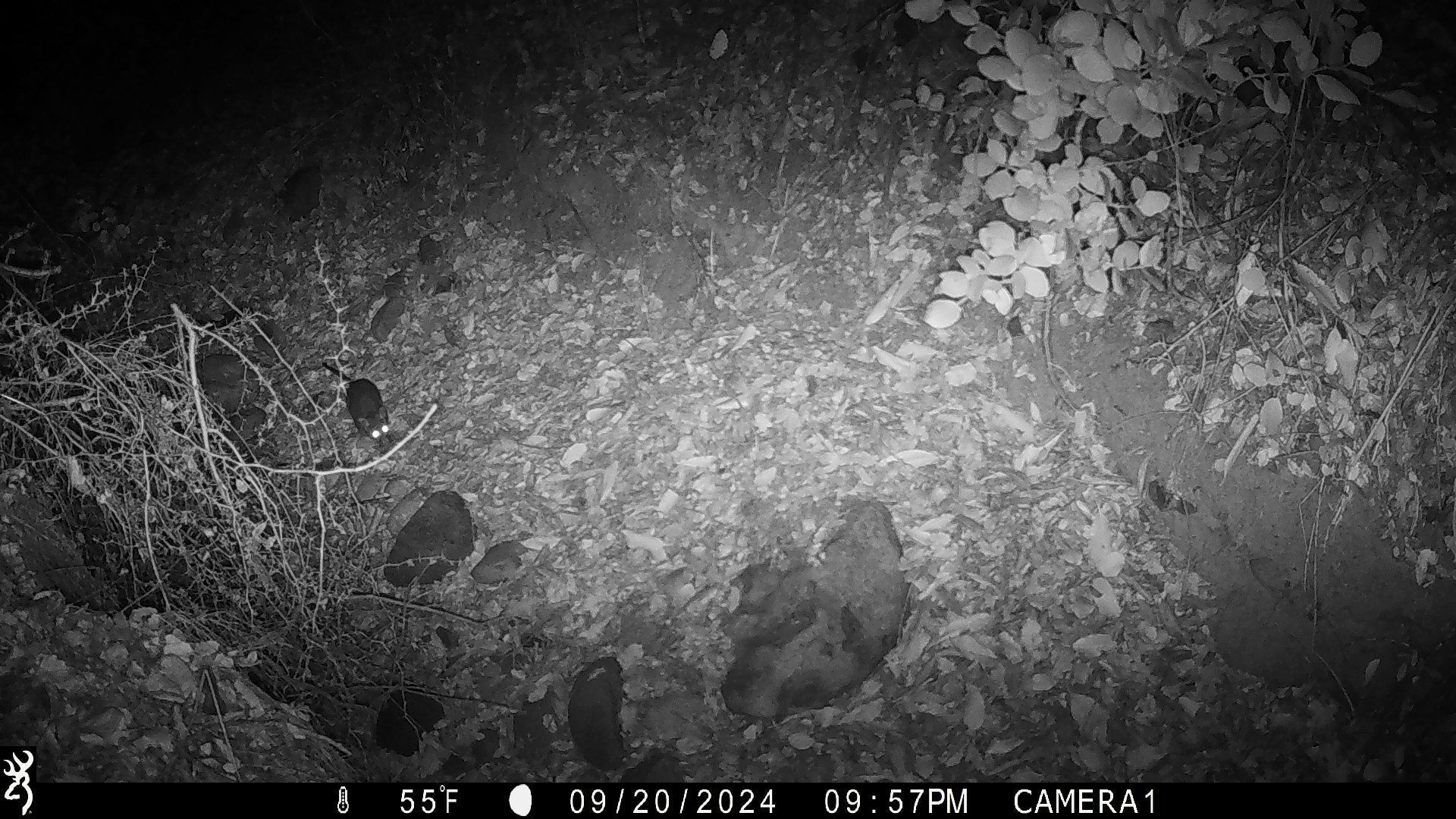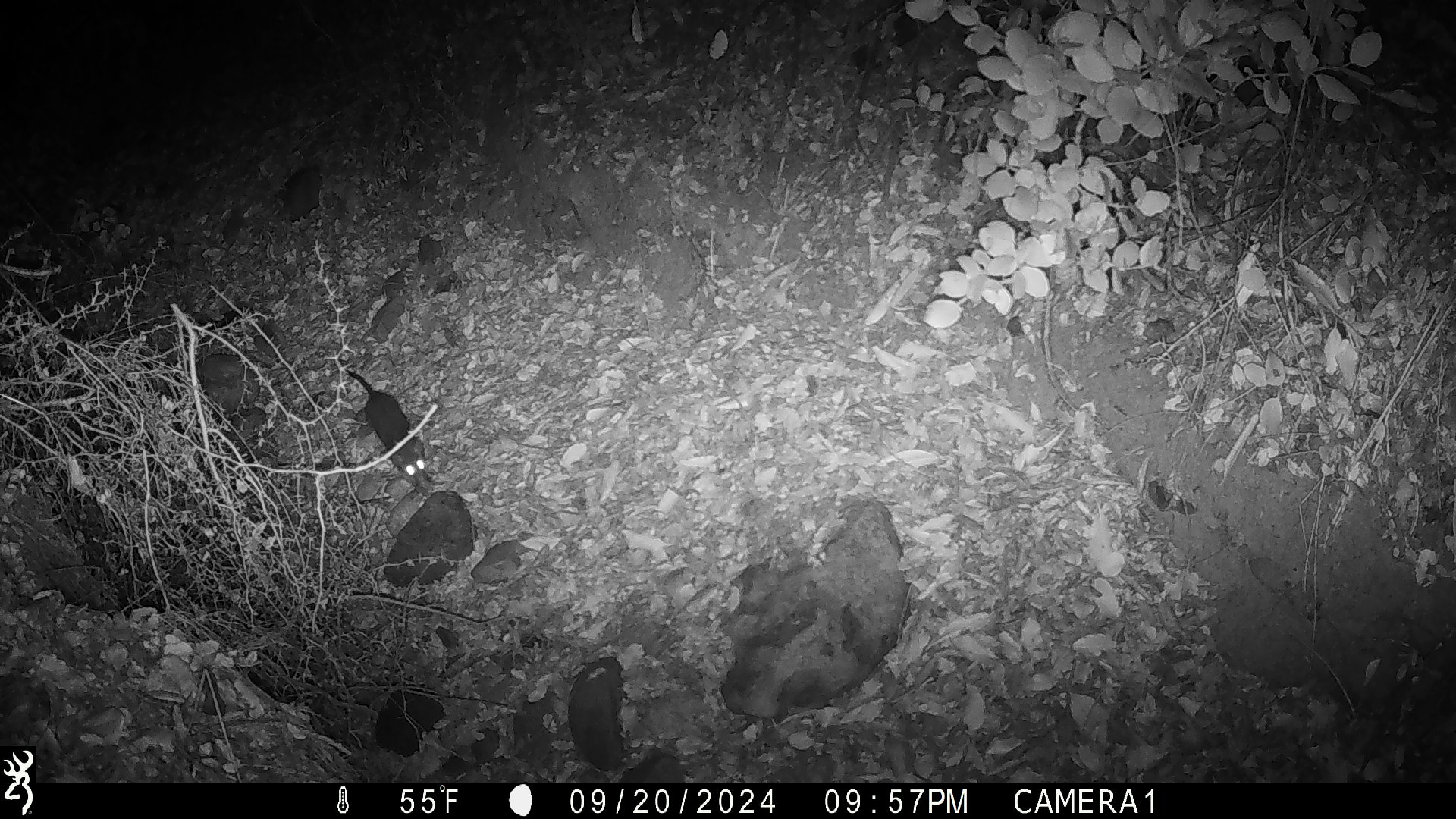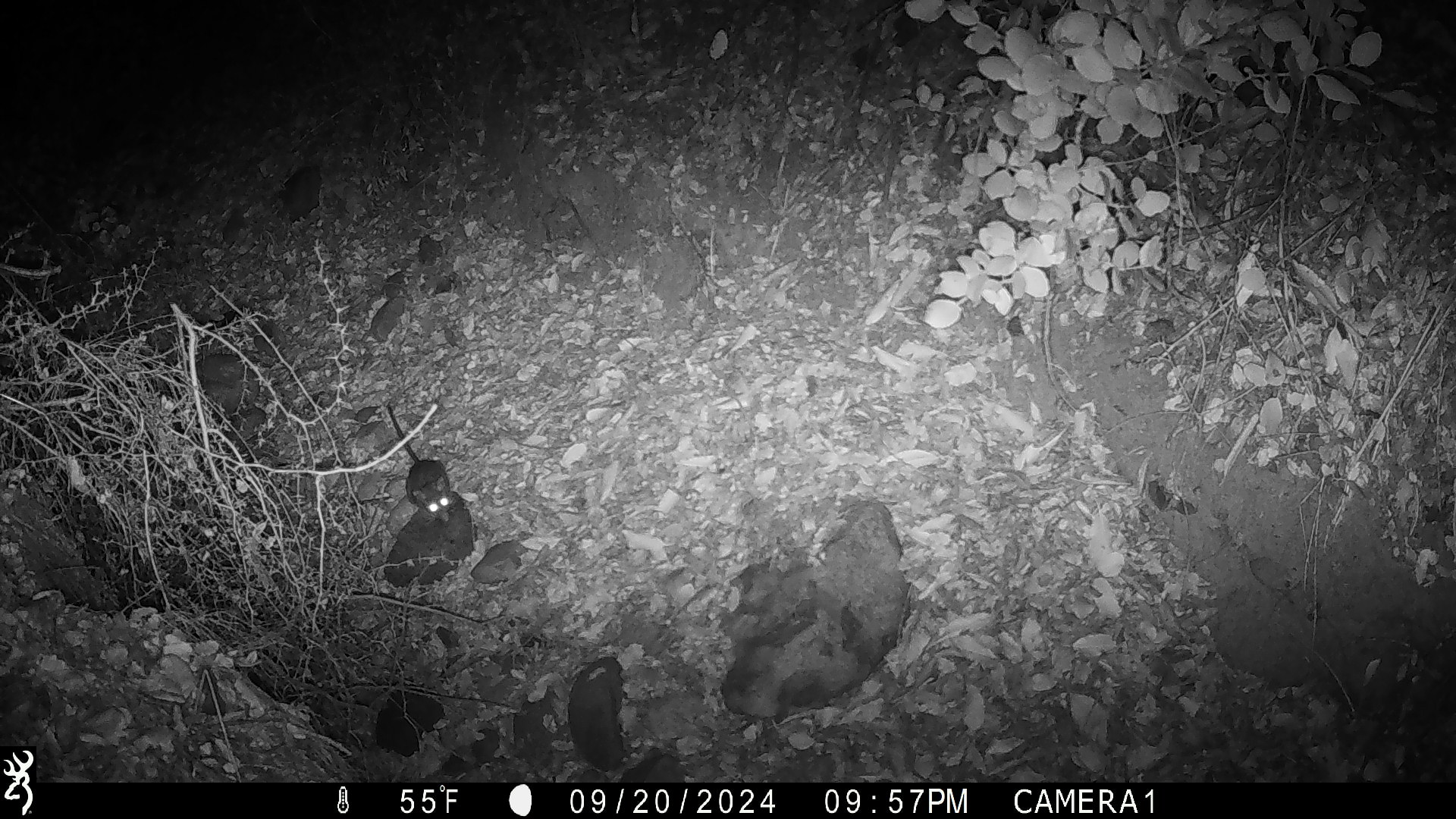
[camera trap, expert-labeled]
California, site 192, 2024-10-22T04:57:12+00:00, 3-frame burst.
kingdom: Animalia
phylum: Chordata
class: Mammalia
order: Rodentia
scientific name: Rodentia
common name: mouse or rat